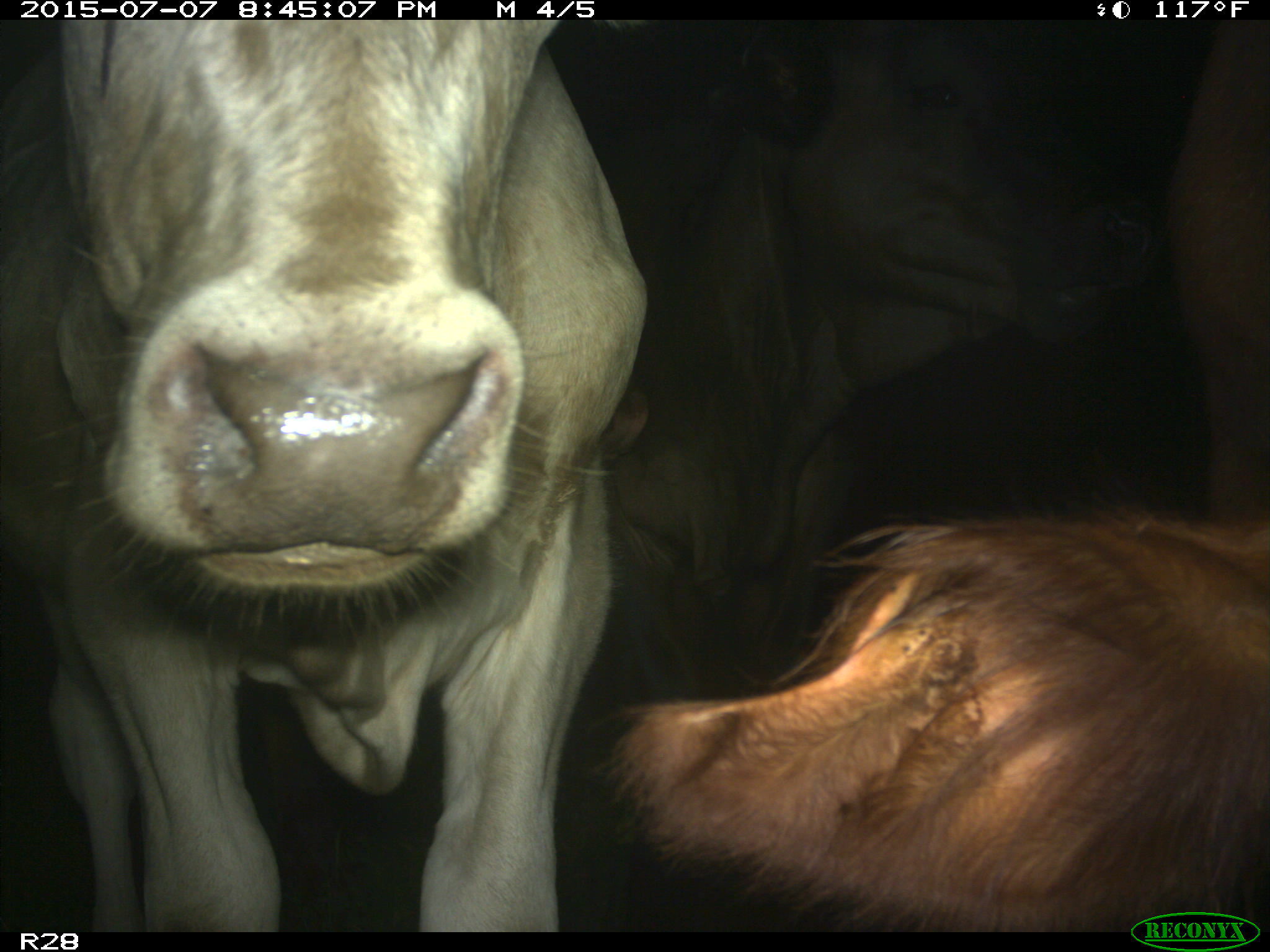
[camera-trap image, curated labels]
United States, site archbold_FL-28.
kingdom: Animalia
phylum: Chordata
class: Mammalia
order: Artiodactyla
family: Bovidae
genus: Bos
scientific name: Bos taurus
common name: domestic cow